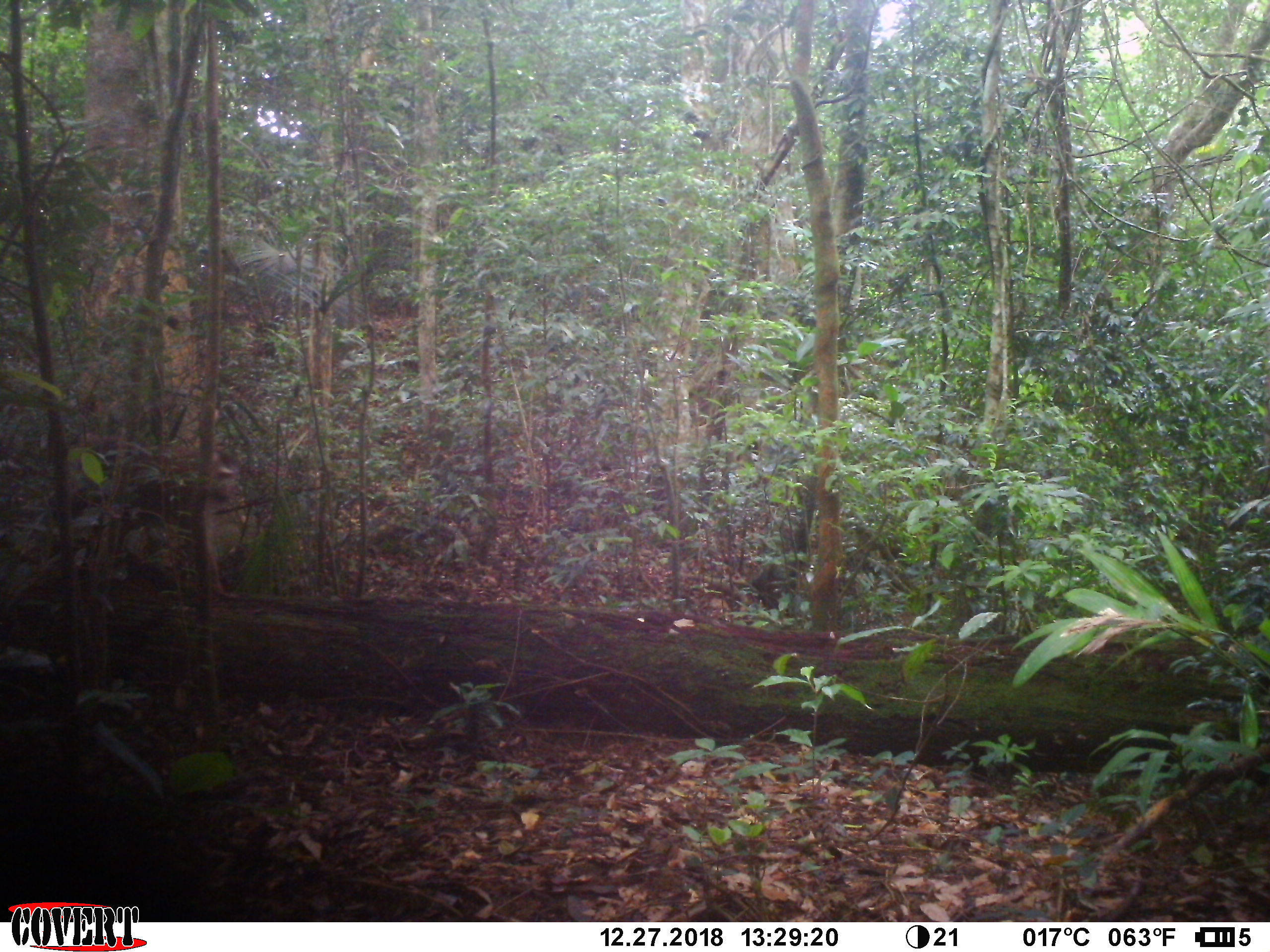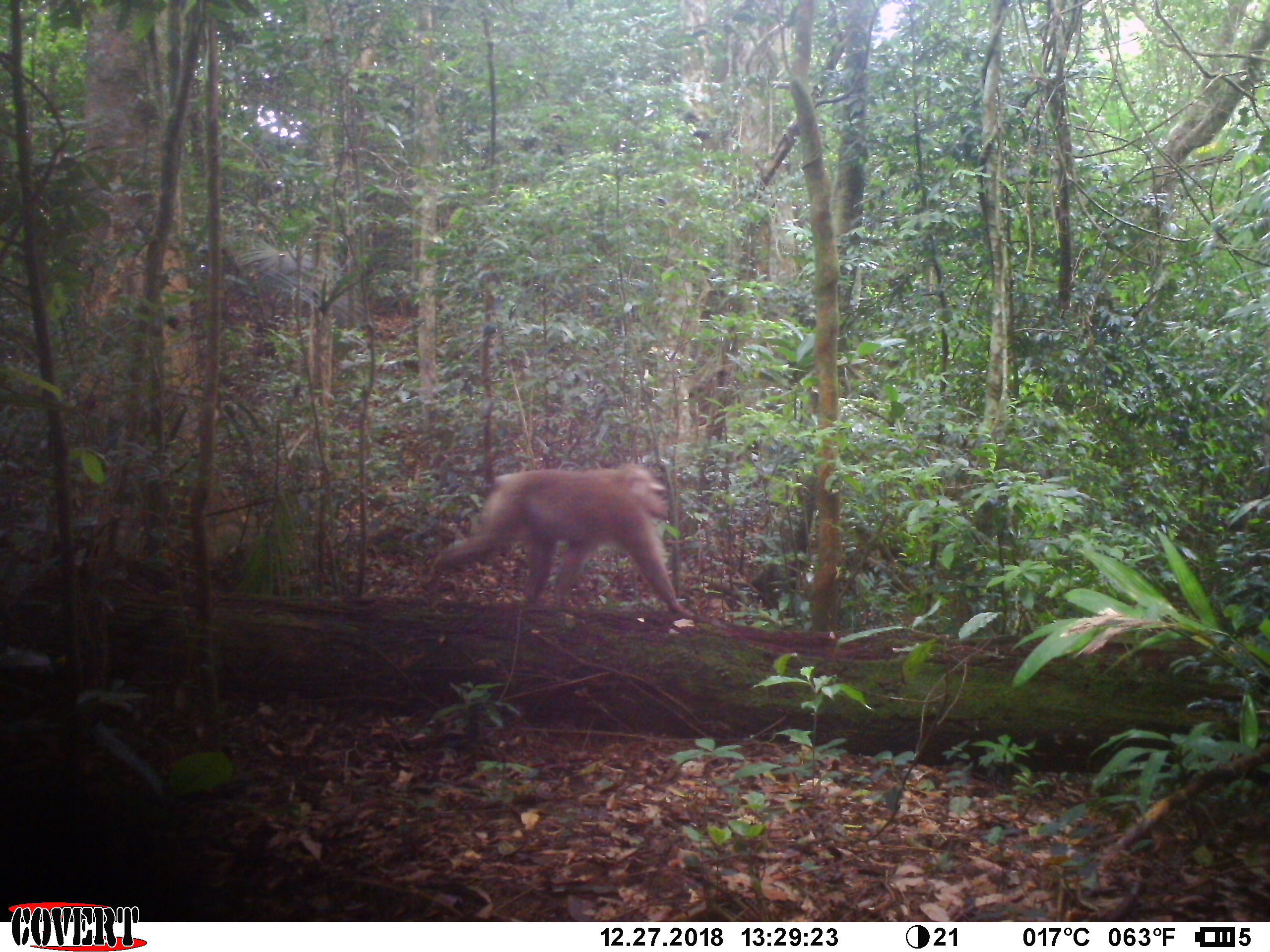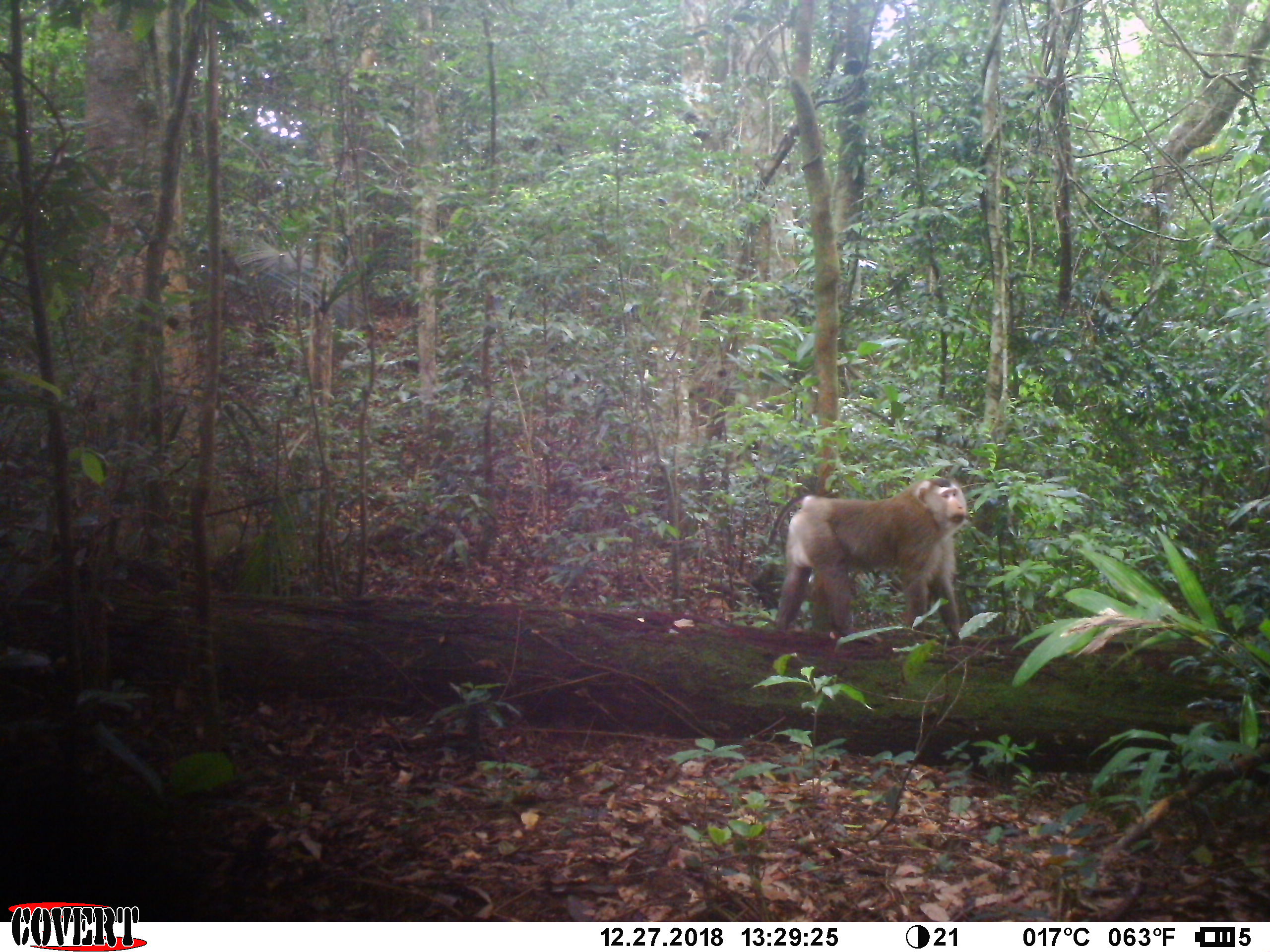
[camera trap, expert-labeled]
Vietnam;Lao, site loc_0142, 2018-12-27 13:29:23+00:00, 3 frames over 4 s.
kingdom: Animalia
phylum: Chordata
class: Mammalia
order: Primates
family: Cercopithecidae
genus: Macaca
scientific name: Macaca nemestrina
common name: pig-tailed macaque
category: pig tailed macaque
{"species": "pig tailed macaque (pig-tailed macaque) (Macaca nemestrina)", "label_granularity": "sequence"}